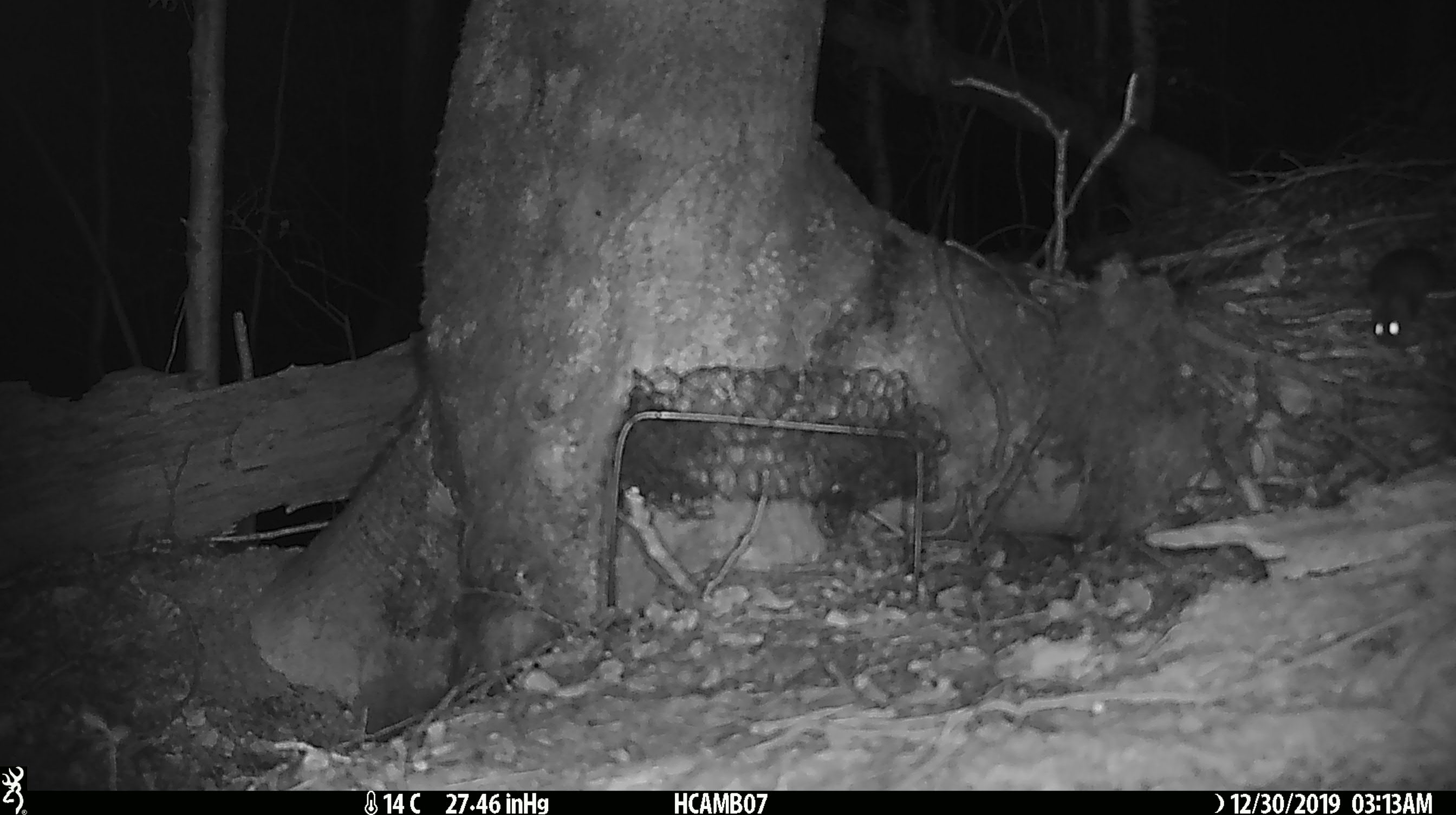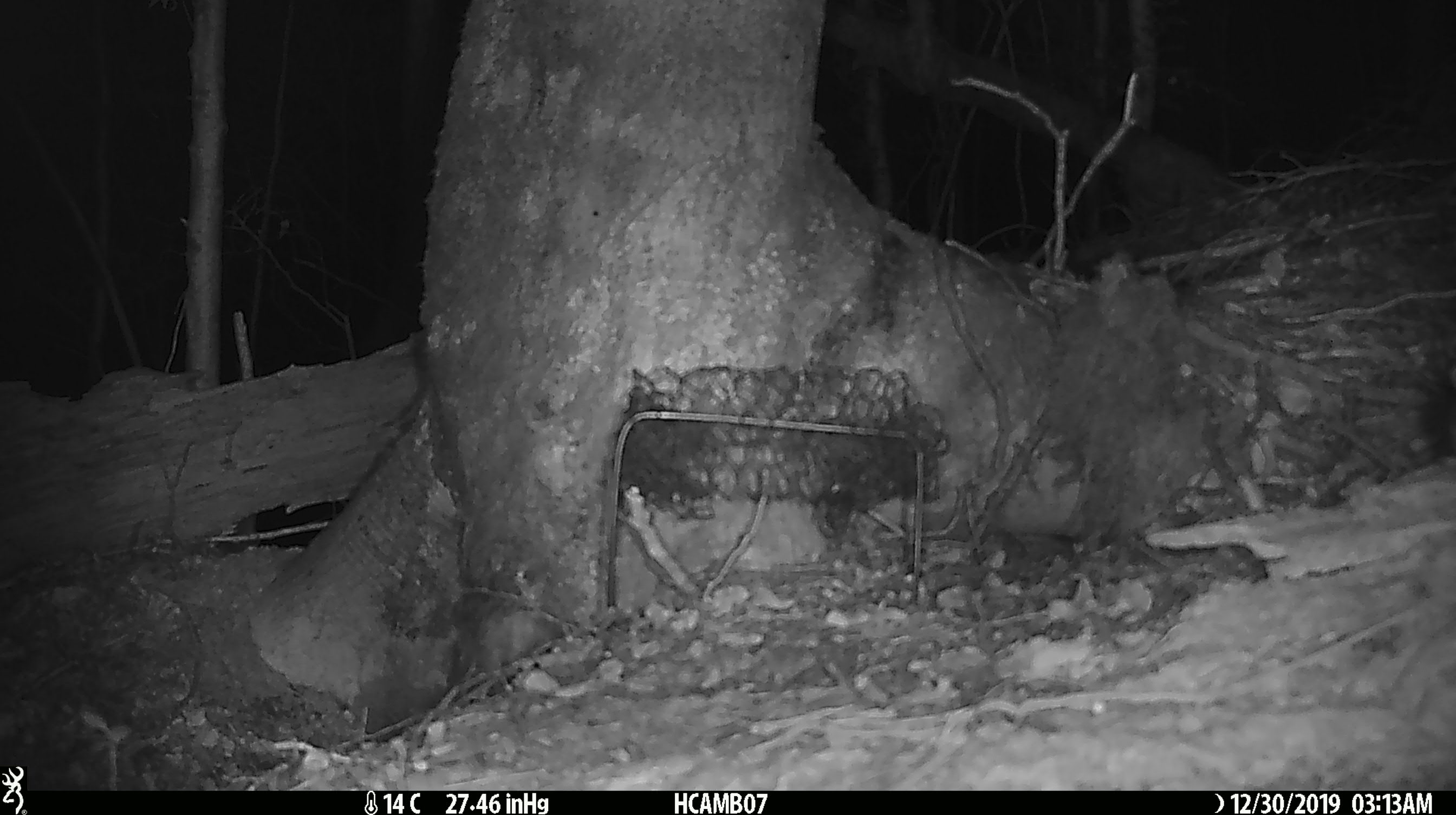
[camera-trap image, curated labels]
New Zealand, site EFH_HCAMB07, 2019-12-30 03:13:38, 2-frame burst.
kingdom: Animalia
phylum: Chordata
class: Mammalia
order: Rodentia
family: Muridae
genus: Mus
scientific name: Mus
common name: mouse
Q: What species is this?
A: Mouse (Mus).